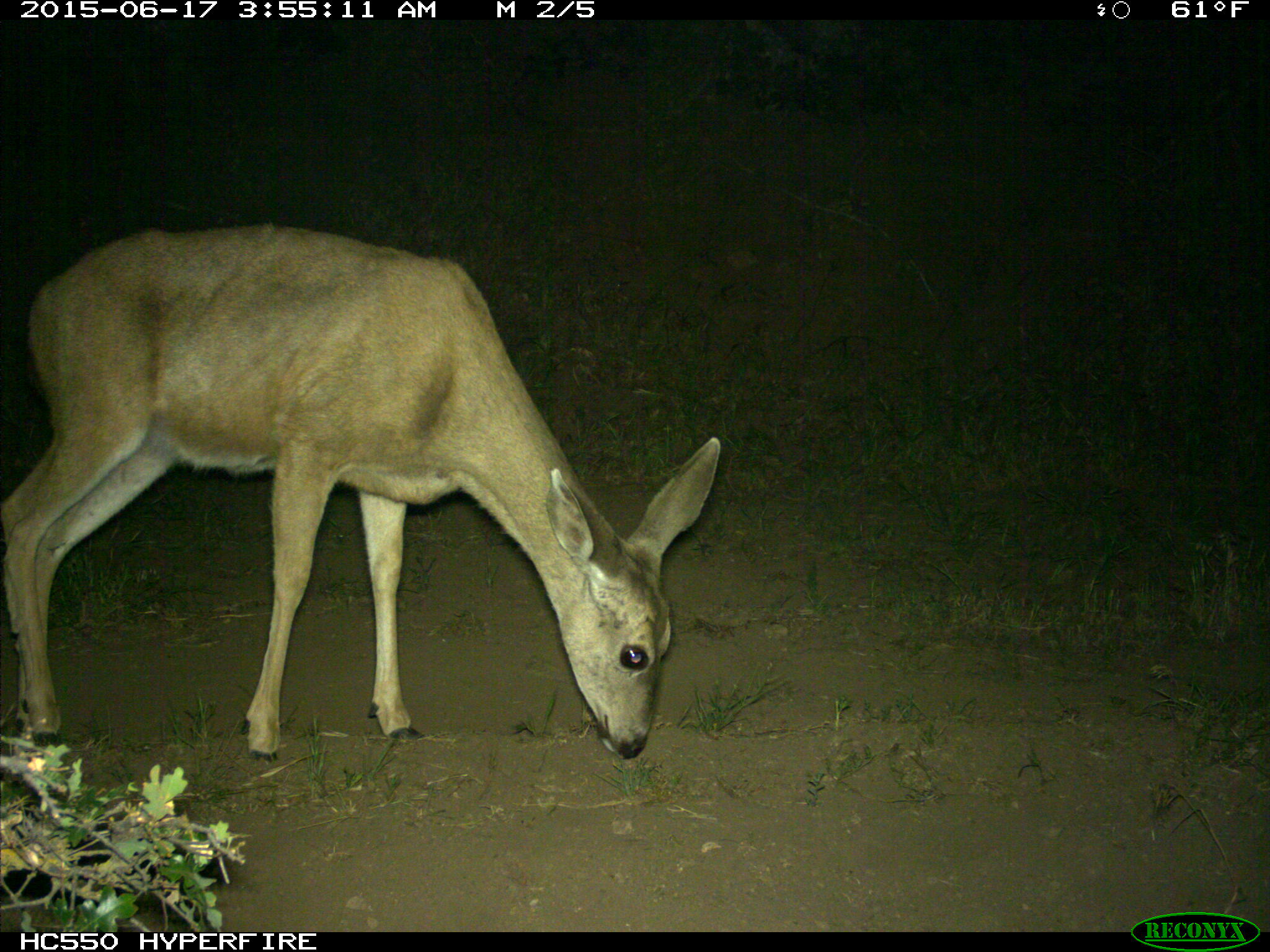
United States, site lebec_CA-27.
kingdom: Animalia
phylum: Chordata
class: Mammalia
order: Artiodactyla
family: Cervidae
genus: Odocoileus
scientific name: Odocoileus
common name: deer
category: unidentified deer